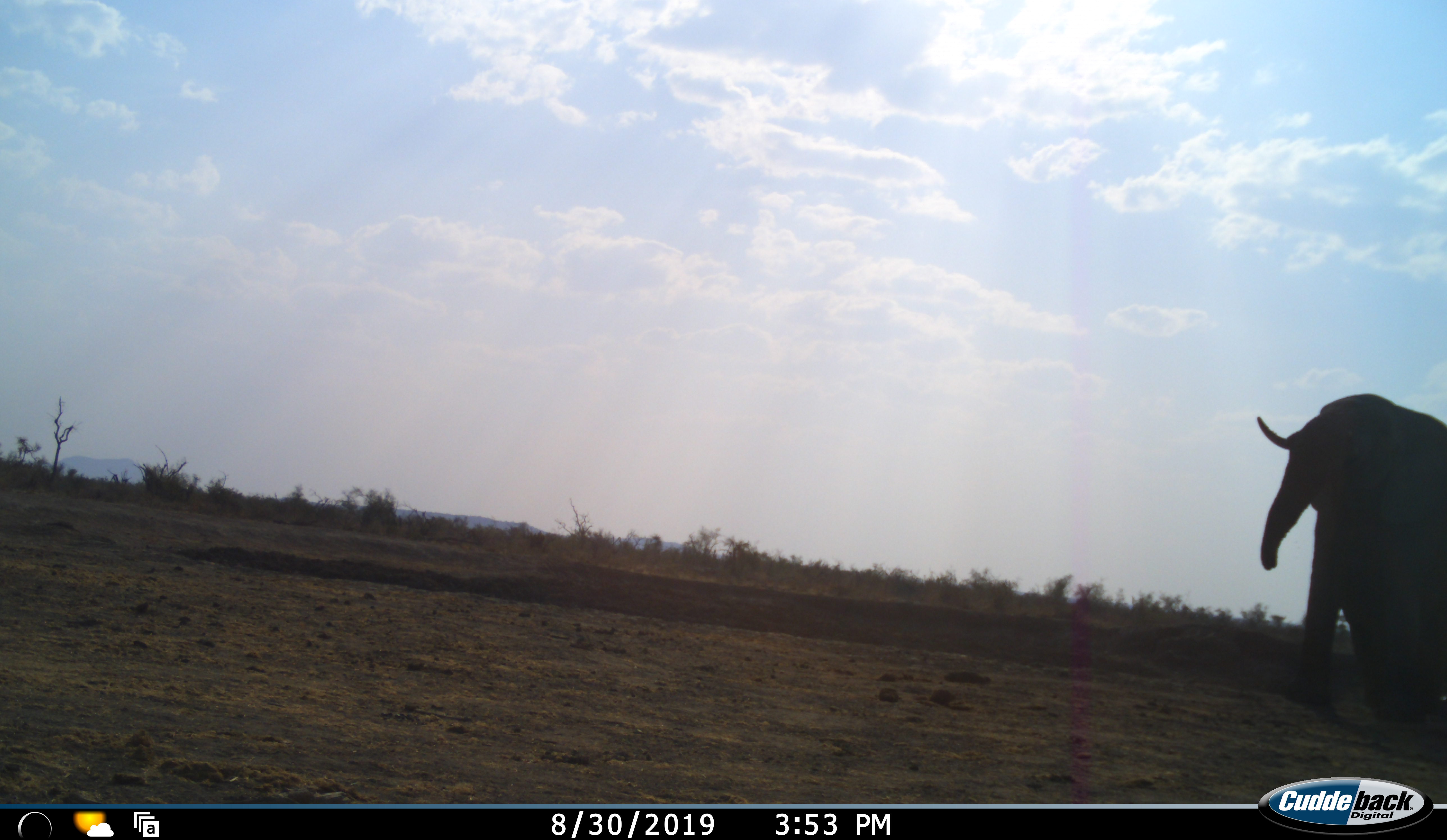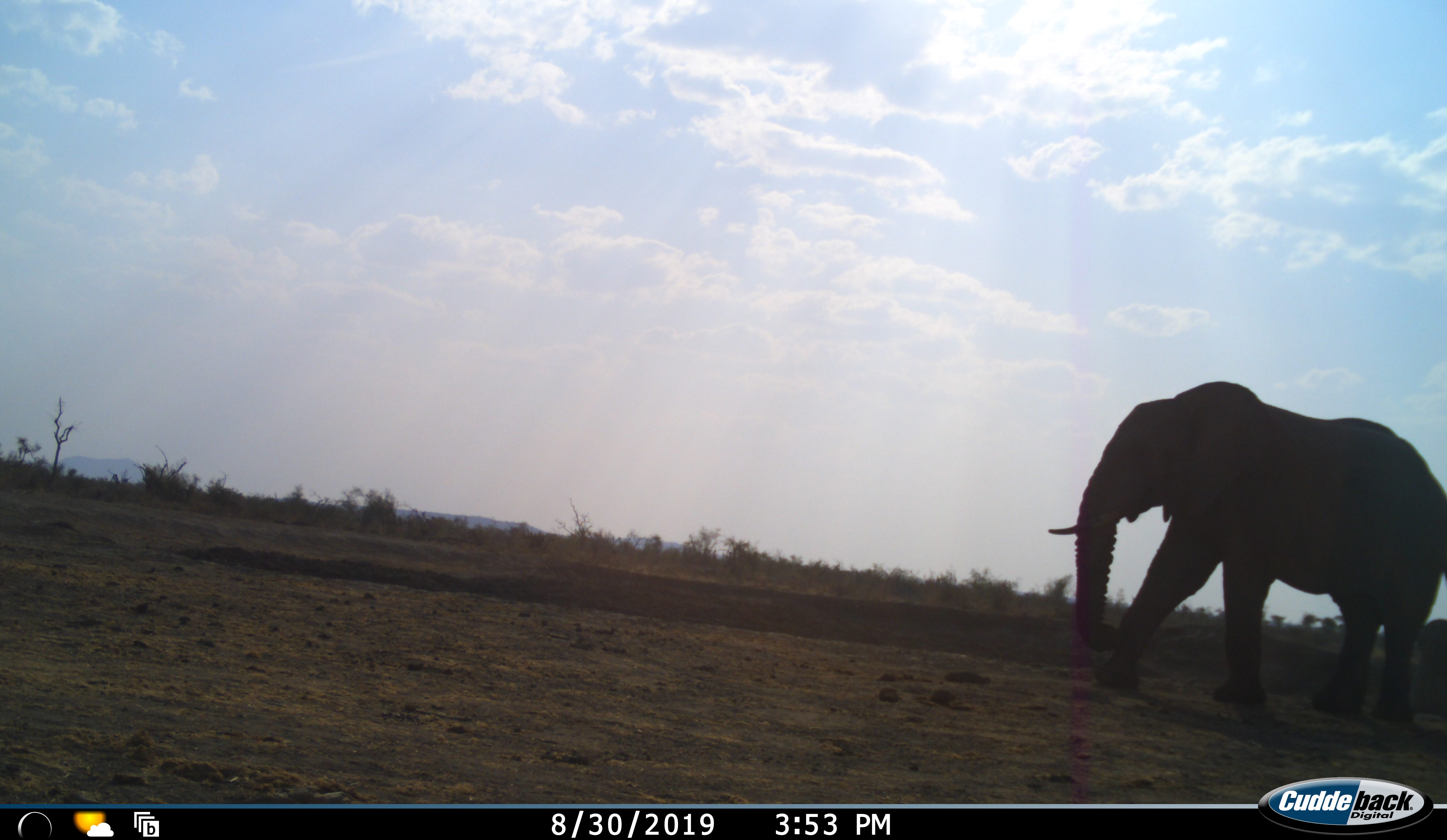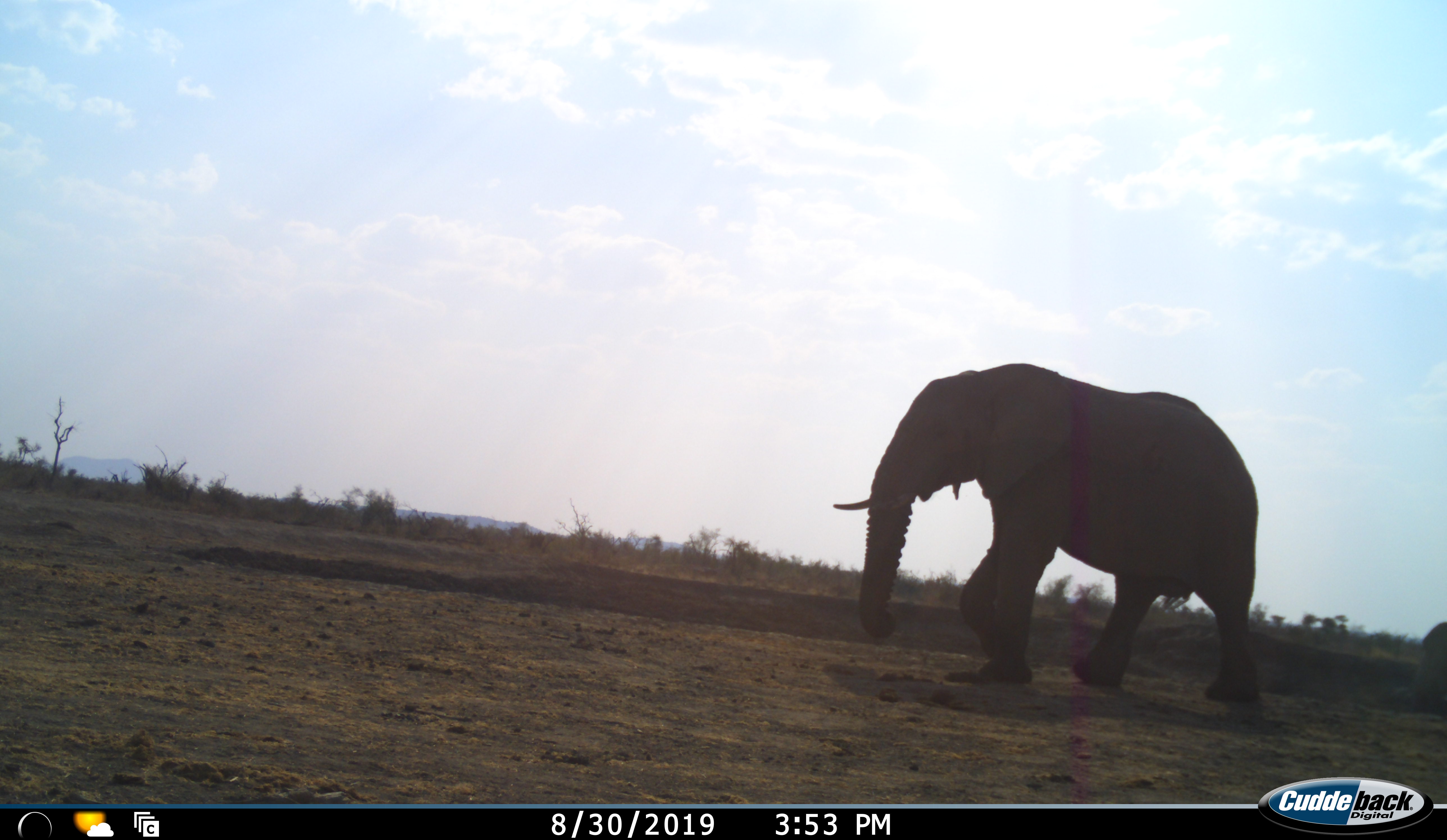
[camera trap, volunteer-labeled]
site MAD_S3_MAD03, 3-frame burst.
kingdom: Animalia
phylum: Chordata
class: Mammalia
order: Proboscidea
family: Elephantidae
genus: Loxodonta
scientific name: Loxodonta africana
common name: african bush elephant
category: elephant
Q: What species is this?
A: Elephant (african bush elephant) (Loxodonta africana).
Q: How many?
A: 1.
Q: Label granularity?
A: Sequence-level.